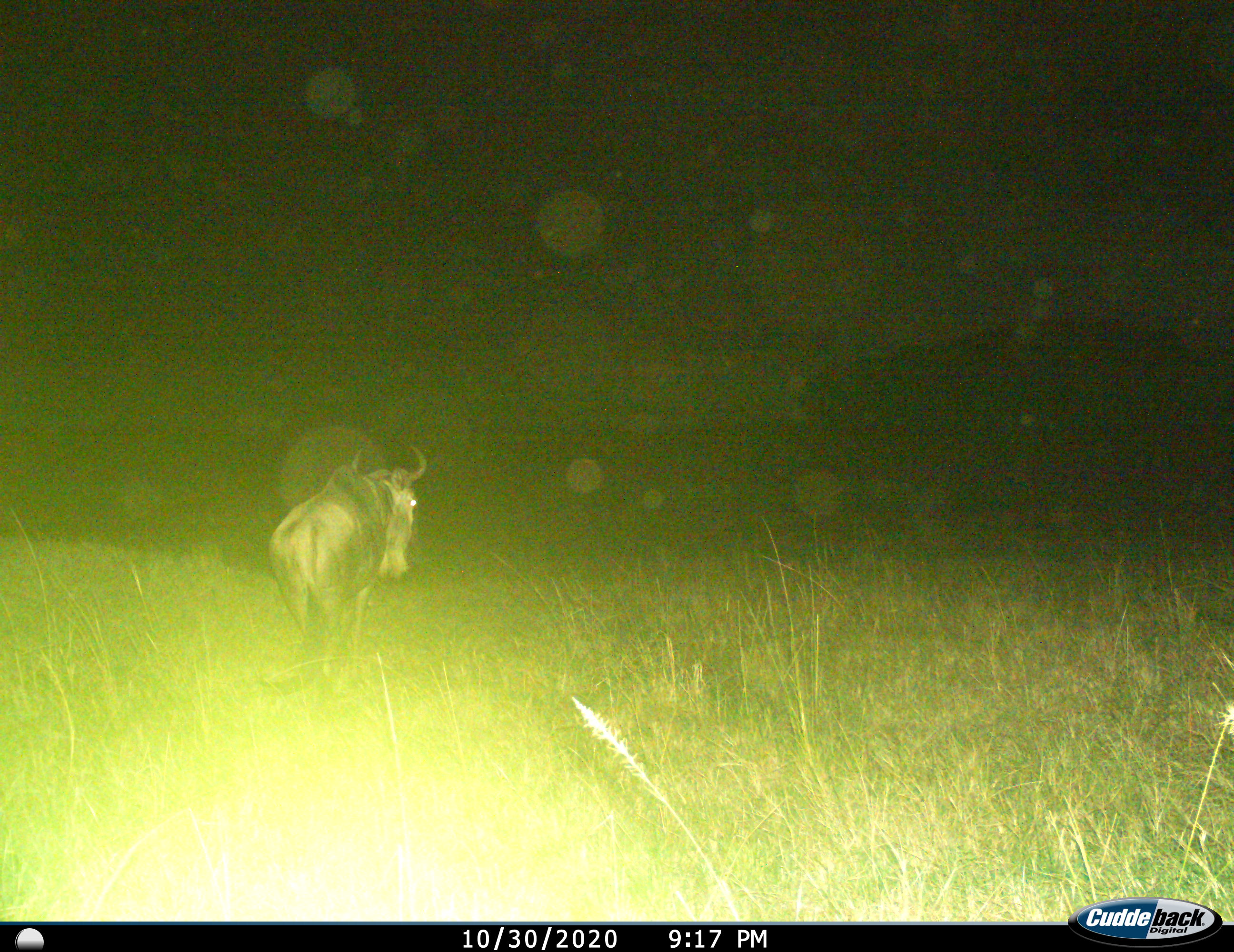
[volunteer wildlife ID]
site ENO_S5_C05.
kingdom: Animalia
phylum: Chordata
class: Mammalia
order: Artiodactyla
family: Bovidae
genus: Connochaetes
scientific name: Connochaetes taurinus taurinus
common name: blue wildebeest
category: wildebeestblue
Wildebeestblue (blue wildebeest) (Connochaetes taurinus taurinus), count 1. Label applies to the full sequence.